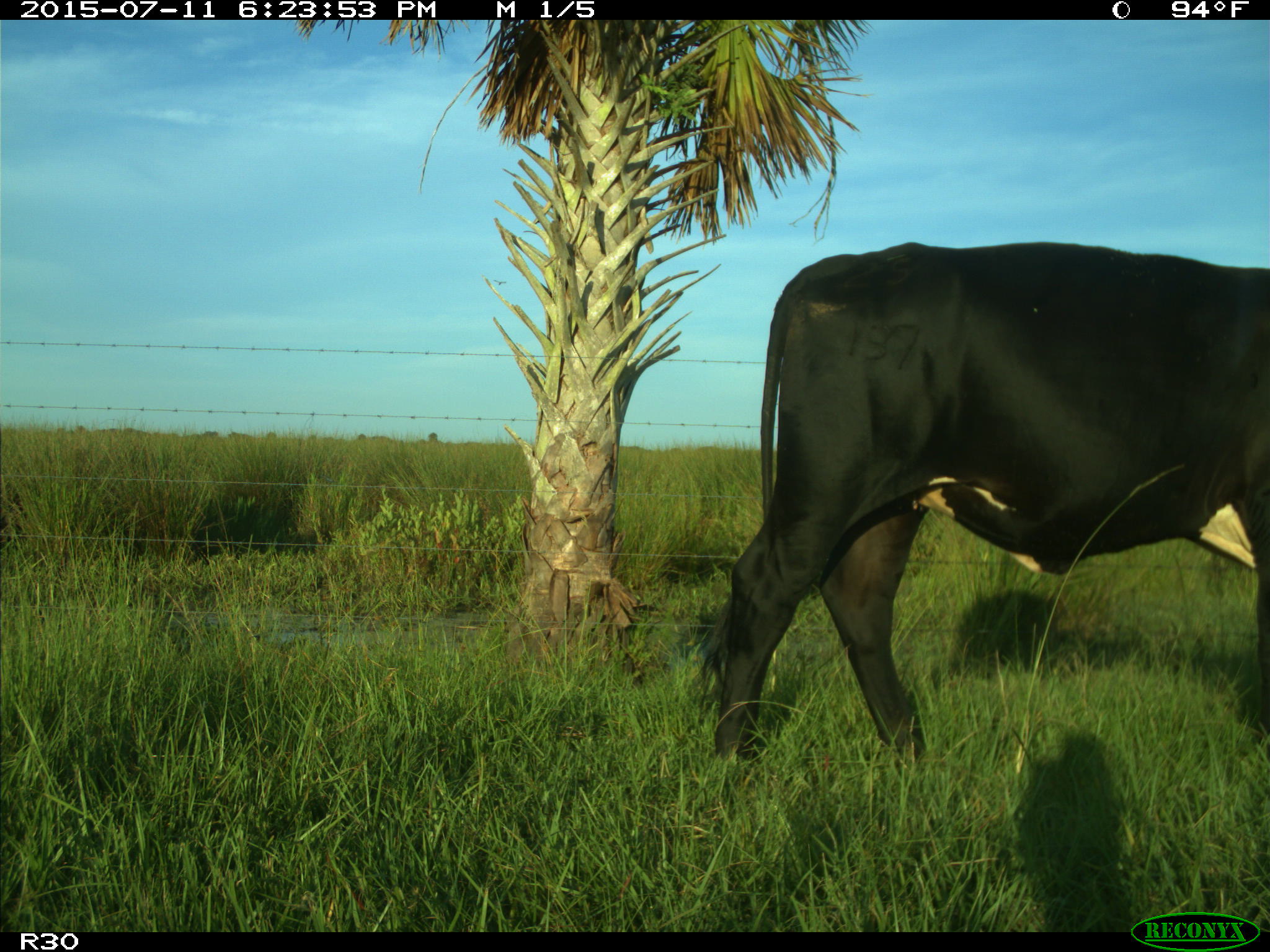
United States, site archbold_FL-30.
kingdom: Animalia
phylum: Chordata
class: Mammalia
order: Artiodactyla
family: Bovidae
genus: Bos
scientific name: Bos taurus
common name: domestic cow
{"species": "Bos taurus (domestic cow)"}